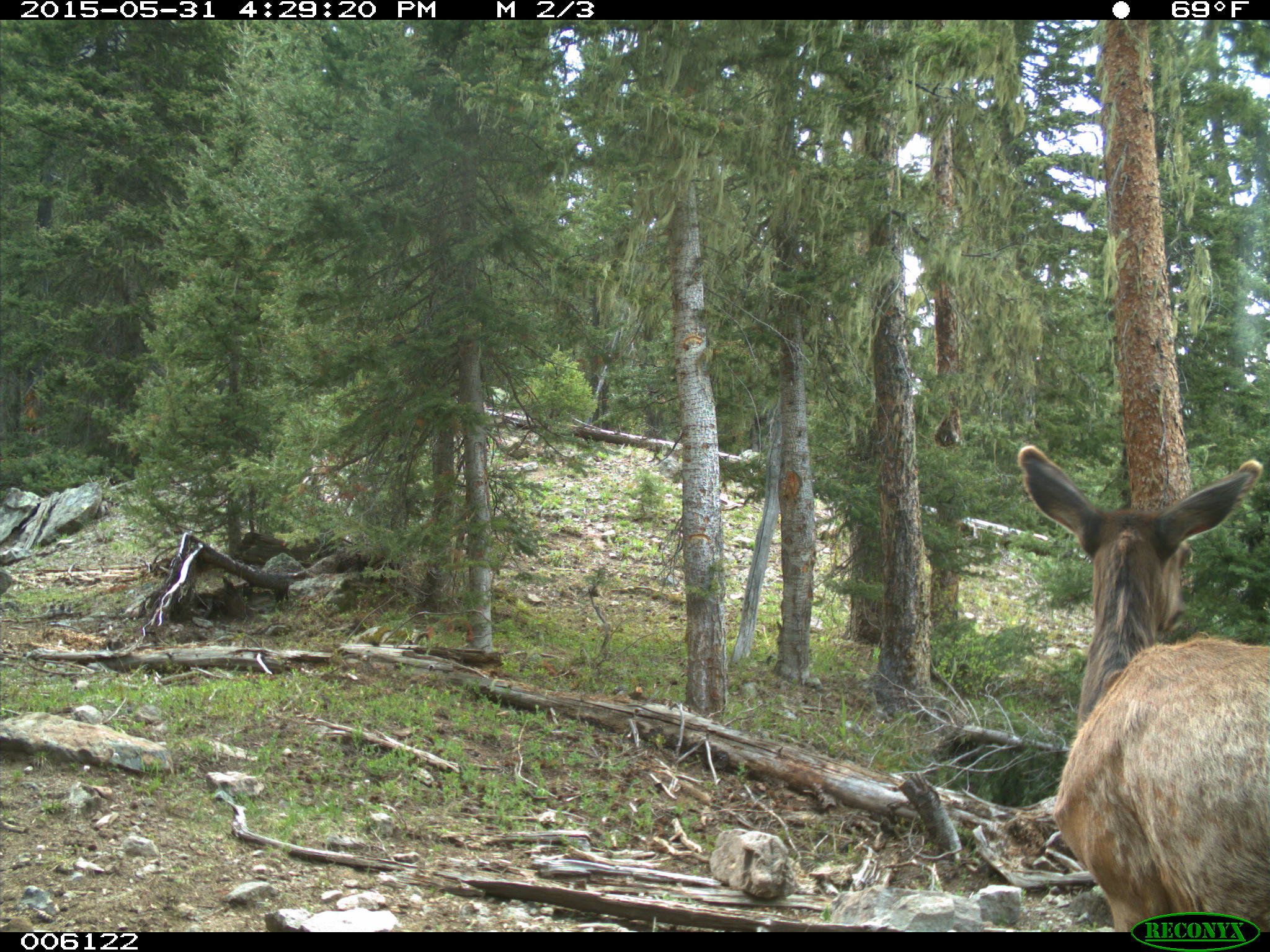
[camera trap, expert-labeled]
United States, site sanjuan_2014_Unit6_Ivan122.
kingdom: Animalia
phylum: Chordata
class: Mammalia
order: Artiodactyla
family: Cervidae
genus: Cervus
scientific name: Cervus elaphus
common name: red deer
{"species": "Cervus elaphus (red deer)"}